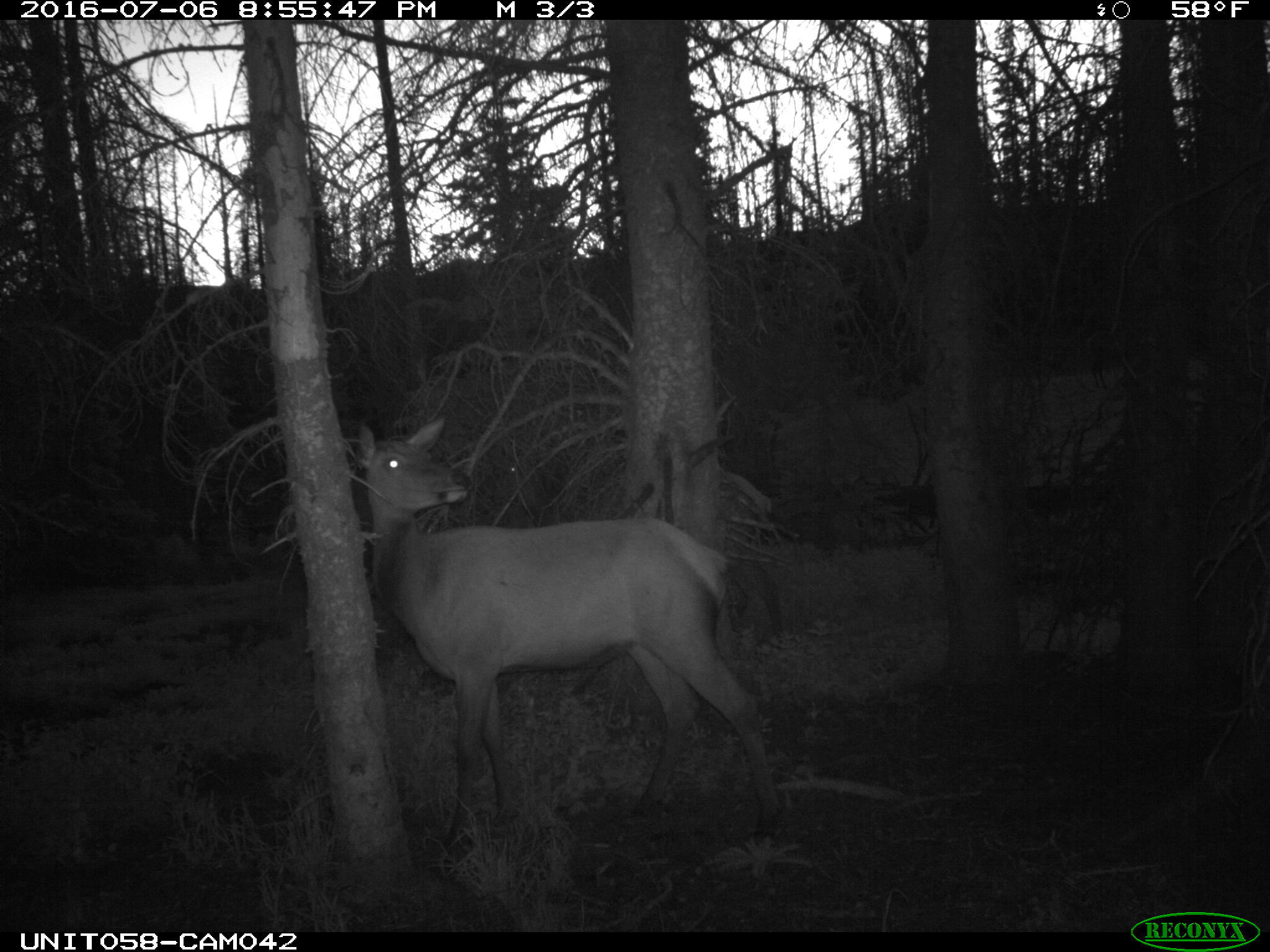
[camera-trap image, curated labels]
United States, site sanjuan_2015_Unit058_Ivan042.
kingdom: Animalia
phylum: Chordata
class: Mammalia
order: Artiodactyla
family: Cervidae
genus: Cervus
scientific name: Cervus elaphus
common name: red deer